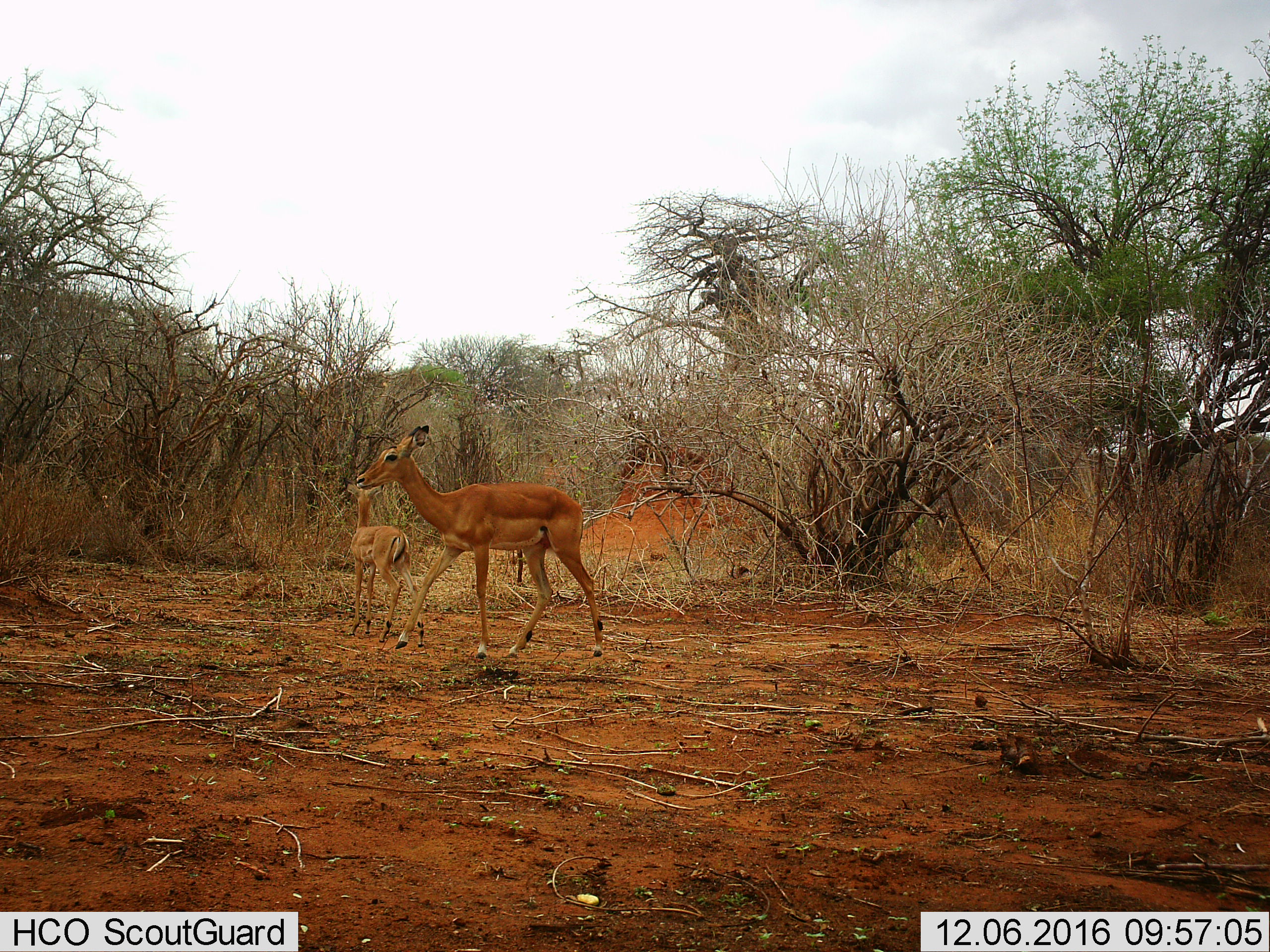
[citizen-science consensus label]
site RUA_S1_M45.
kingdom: Animalia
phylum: Chordata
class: Mammalia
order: Artiodactyla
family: Bovidae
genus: Aepyceros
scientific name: Aepyceros melampus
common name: impala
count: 2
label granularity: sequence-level